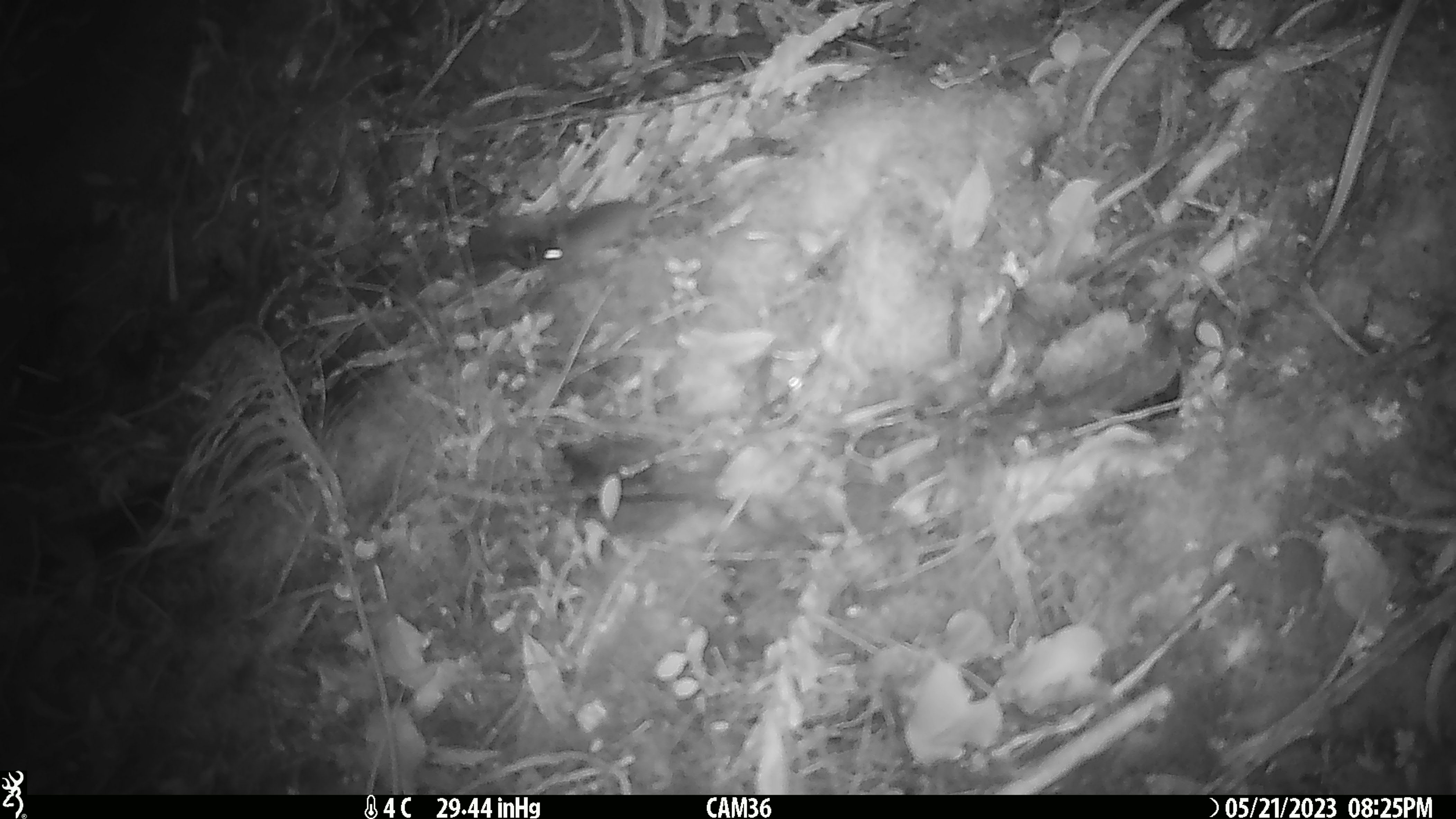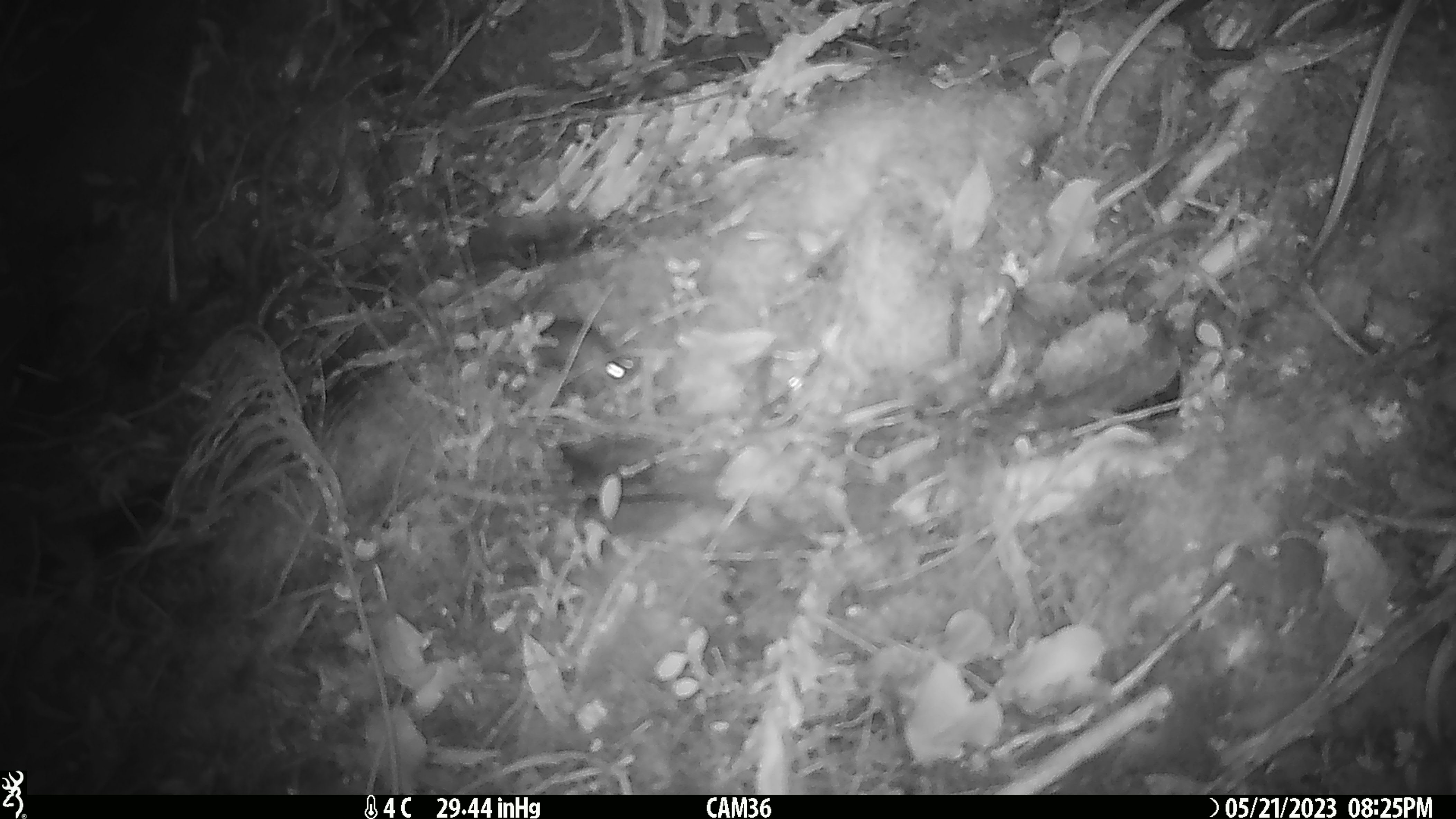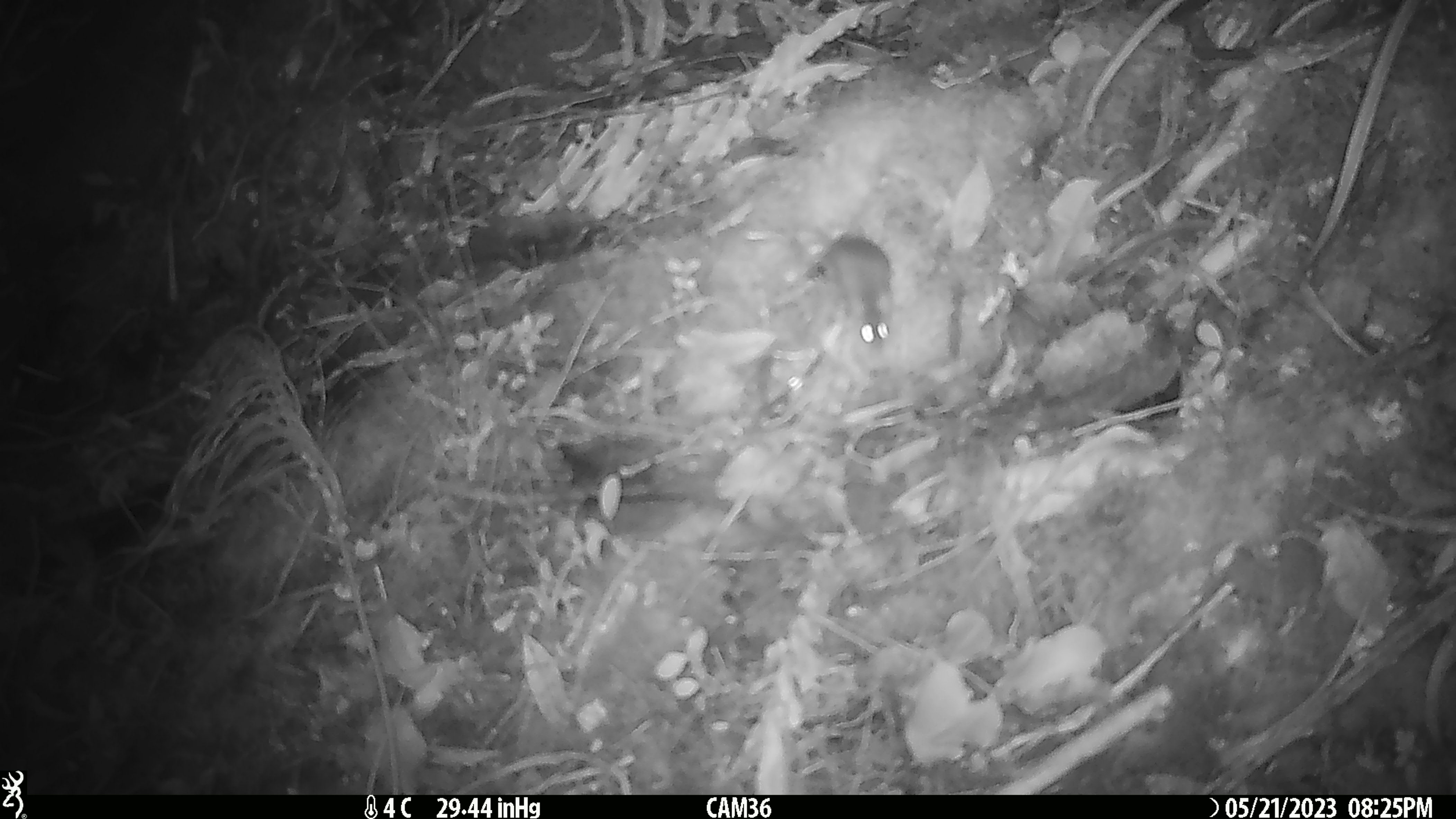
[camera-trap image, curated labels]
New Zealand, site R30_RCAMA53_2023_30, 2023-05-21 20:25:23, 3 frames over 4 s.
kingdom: Animalia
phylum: Chordata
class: Mammalia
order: Rodentia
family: Muridae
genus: Mus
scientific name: Mus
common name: mouse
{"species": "mouse (Mus)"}